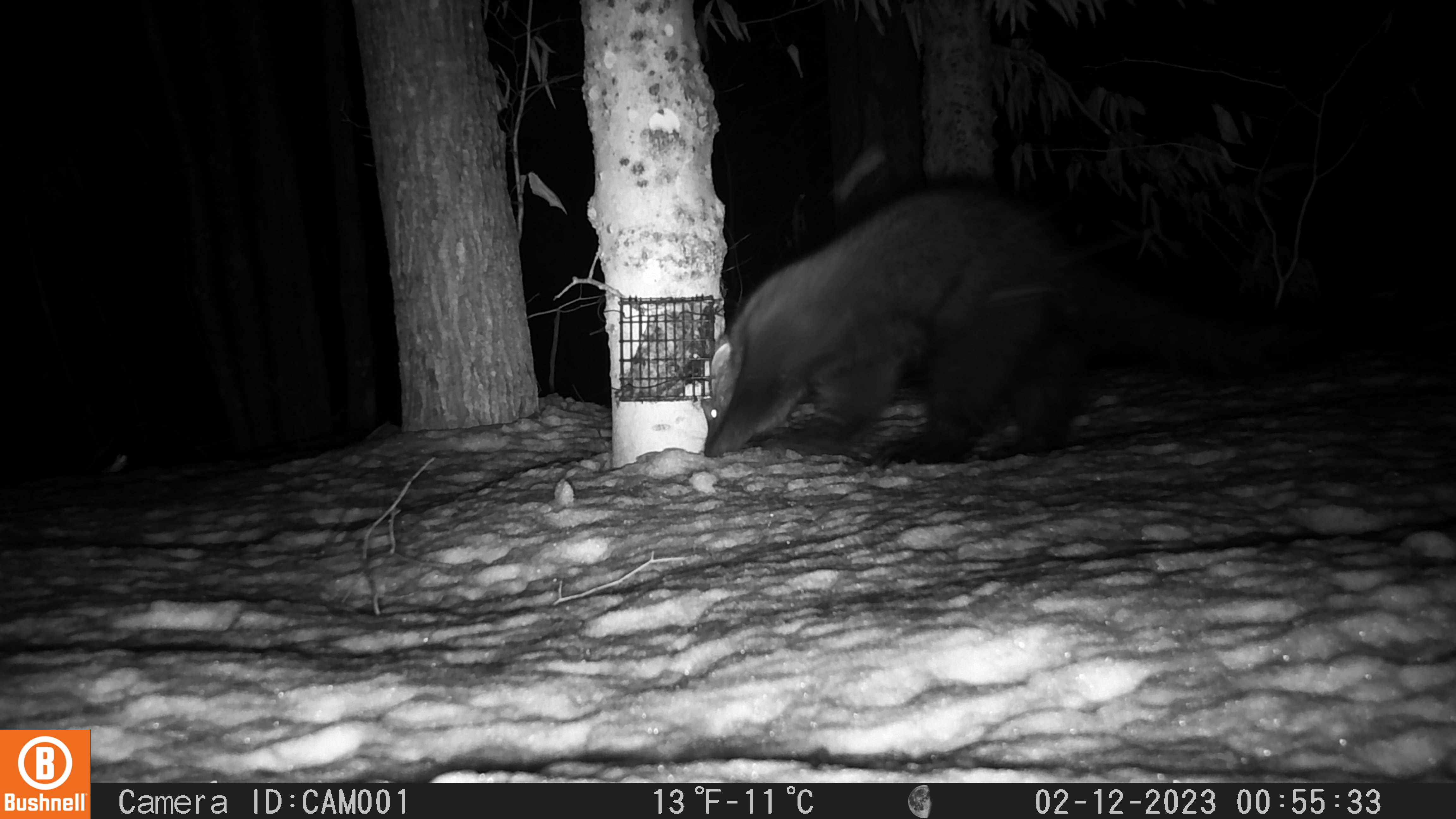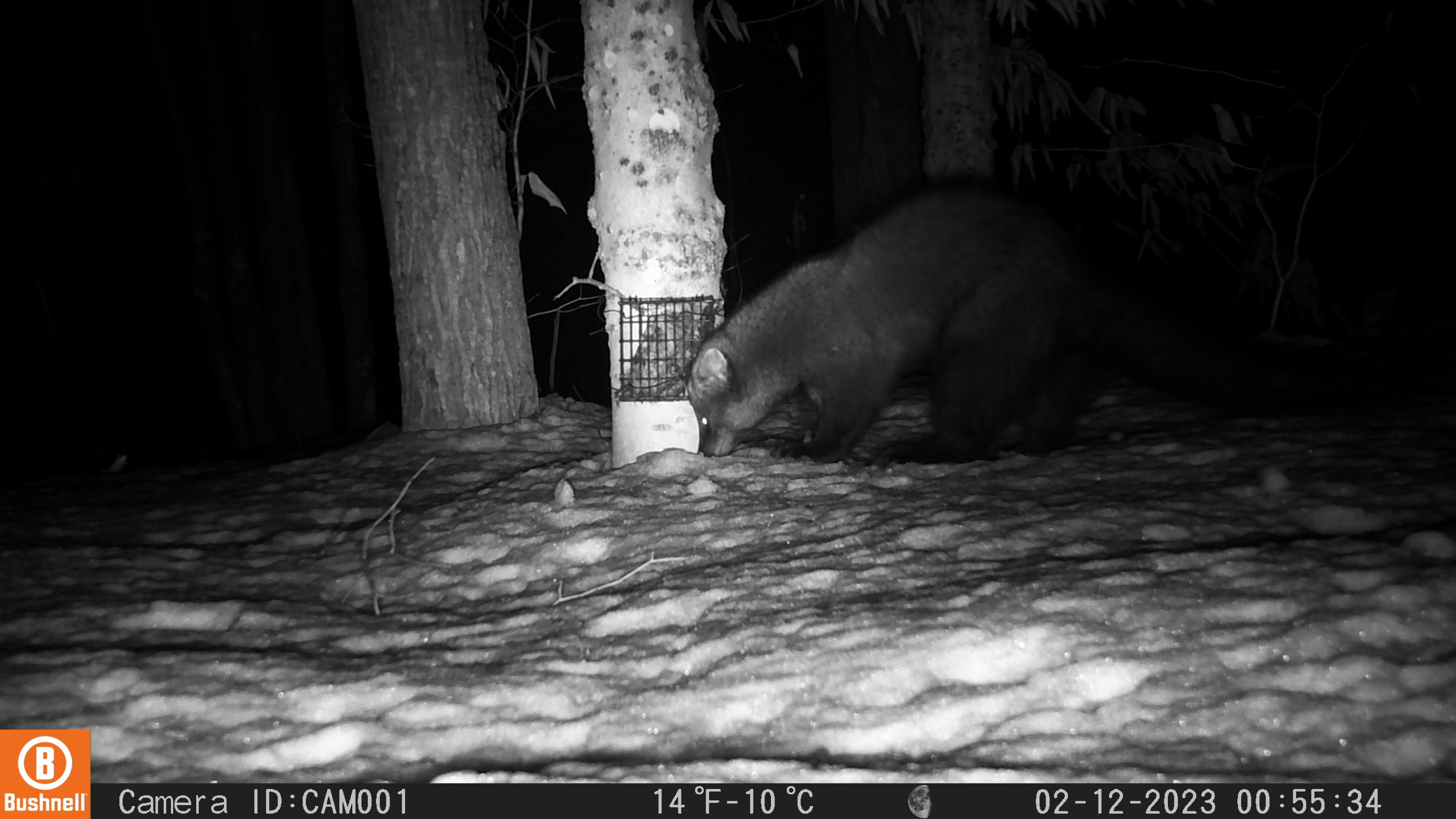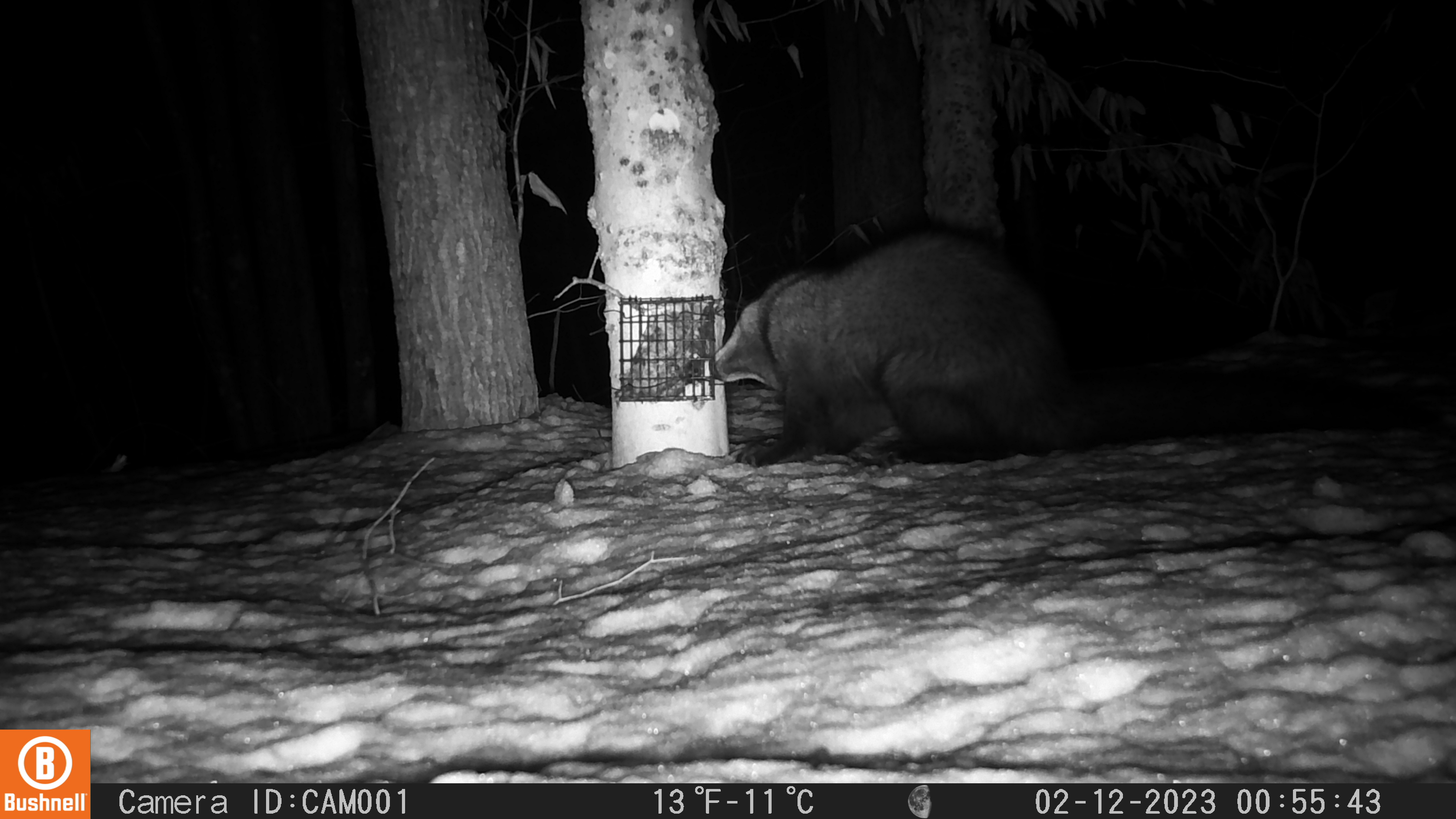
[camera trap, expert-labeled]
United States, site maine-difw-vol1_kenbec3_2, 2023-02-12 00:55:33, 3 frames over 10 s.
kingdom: Animalia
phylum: Chordata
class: Mammalia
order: Carnivora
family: Mustelidae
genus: Pekania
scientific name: Pekania pennanti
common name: fisher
Fisher (Pekania pennanti).